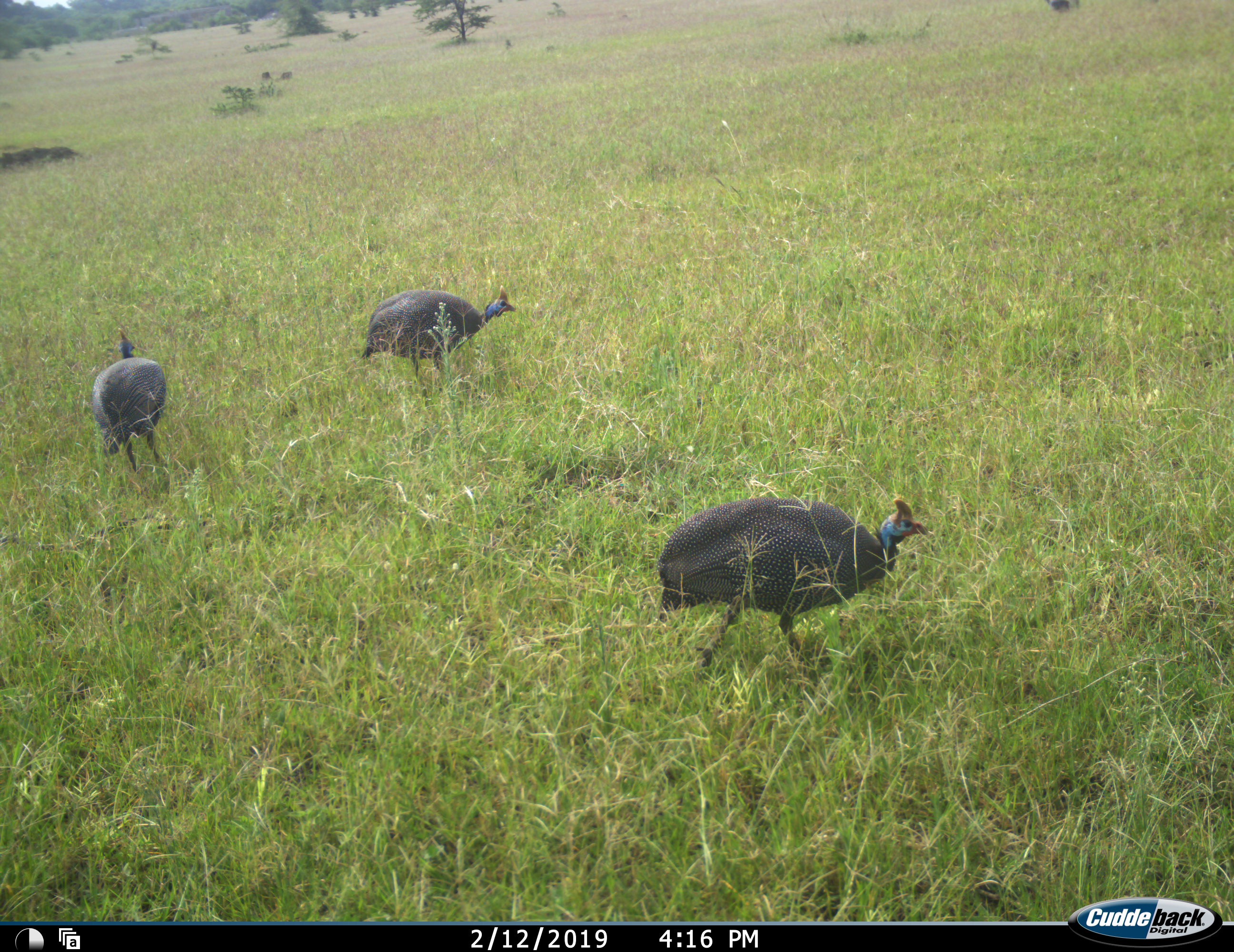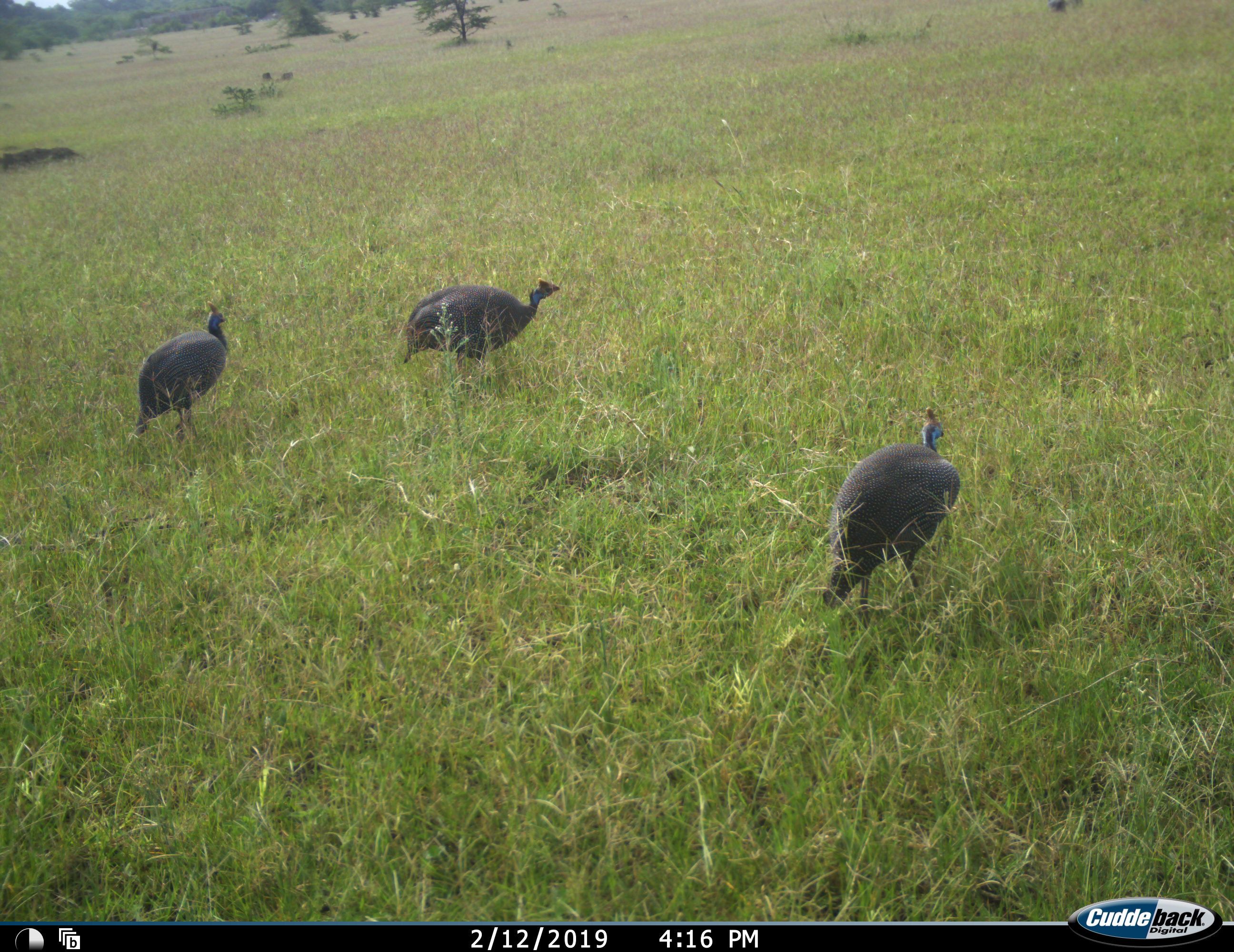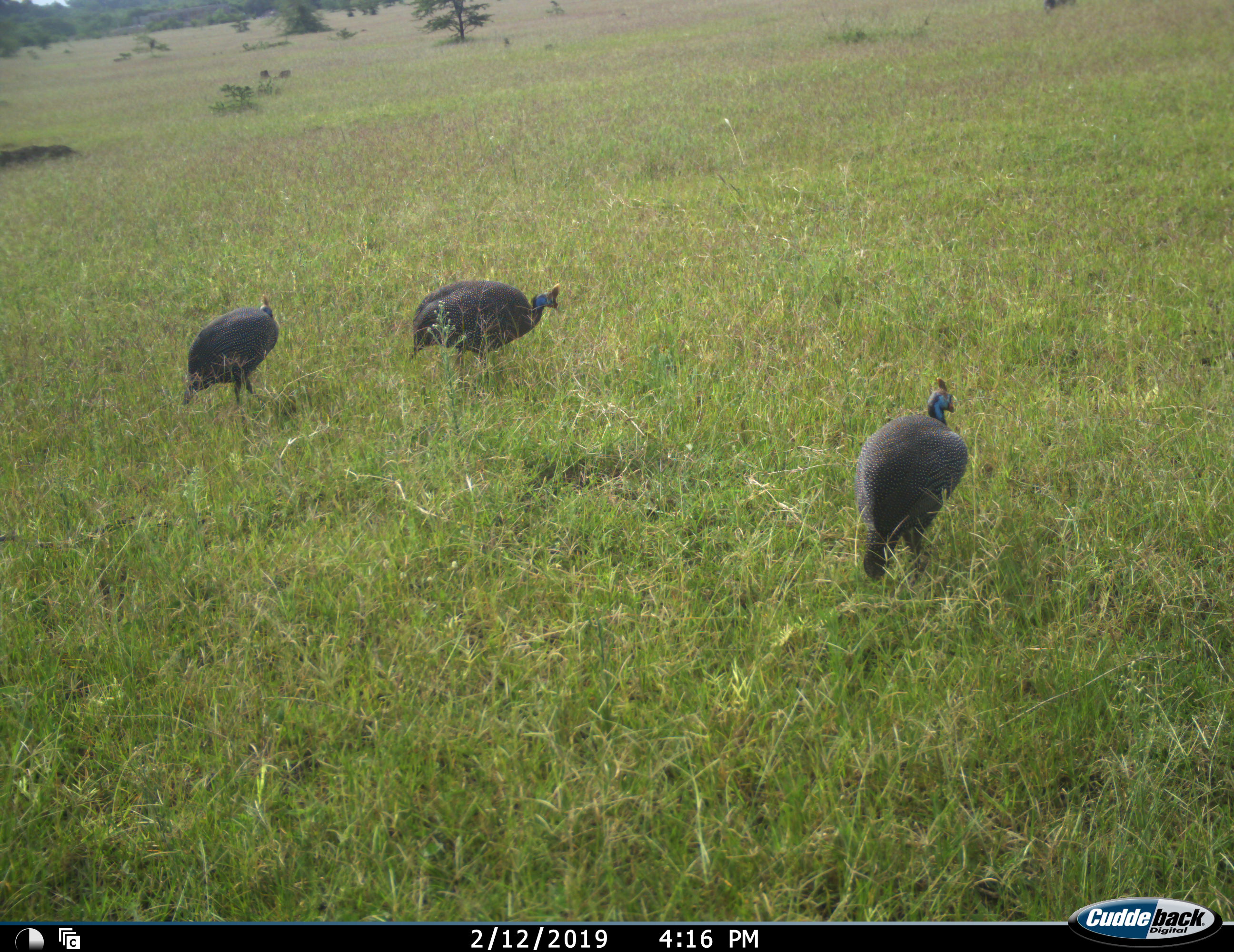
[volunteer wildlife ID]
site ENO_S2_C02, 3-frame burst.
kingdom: Animalia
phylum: Chordata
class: Aves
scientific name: Aves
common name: bird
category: birdother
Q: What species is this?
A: Birdother (bird) (Aves).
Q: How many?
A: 3.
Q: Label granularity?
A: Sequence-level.